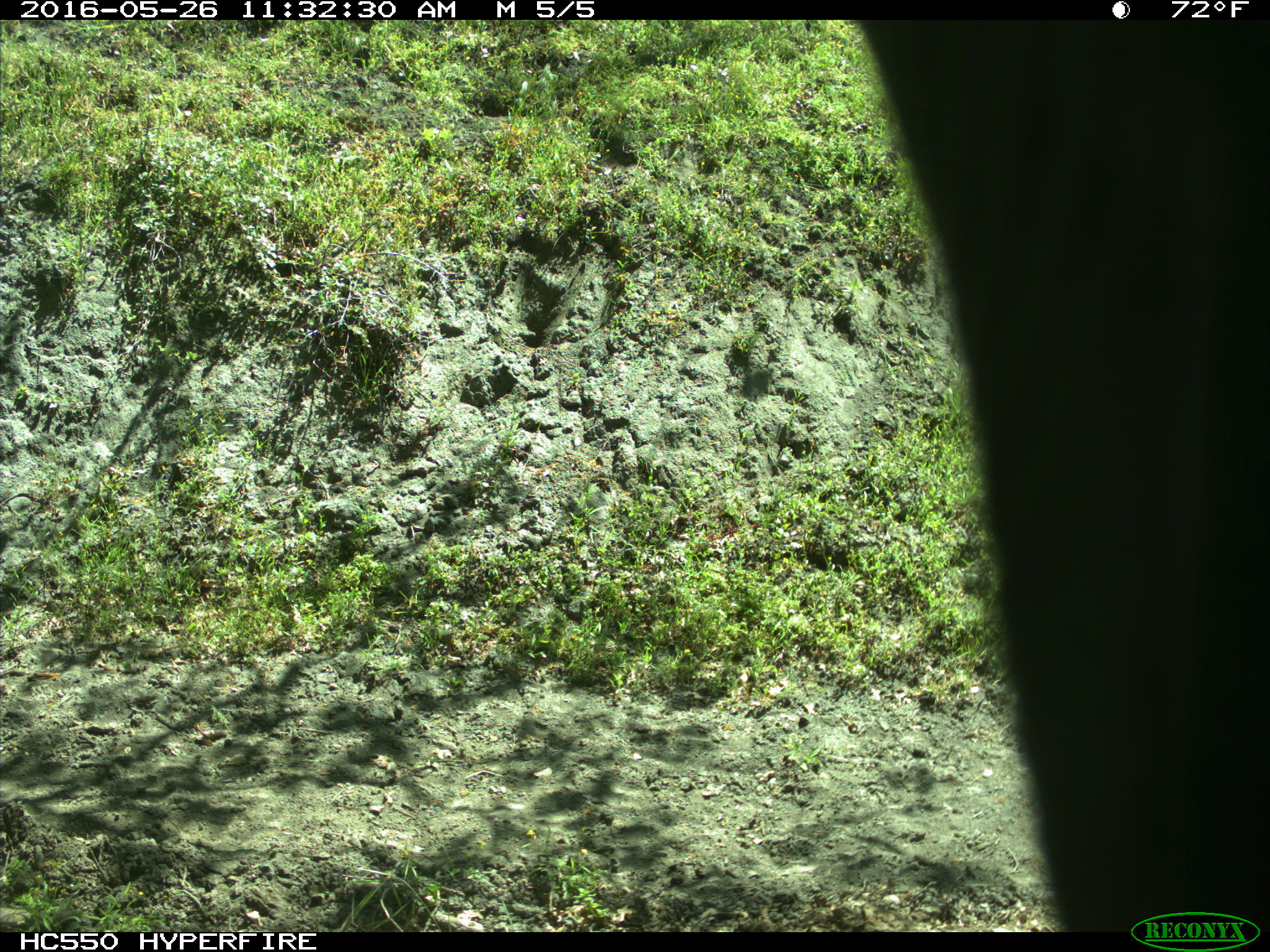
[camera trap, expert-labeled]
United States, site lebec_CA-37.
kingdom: Animalia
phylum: Chordata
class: Mammalia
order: Artiodactyla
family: Bovidae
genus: Bos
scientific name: Bos taurus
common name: domestic cow